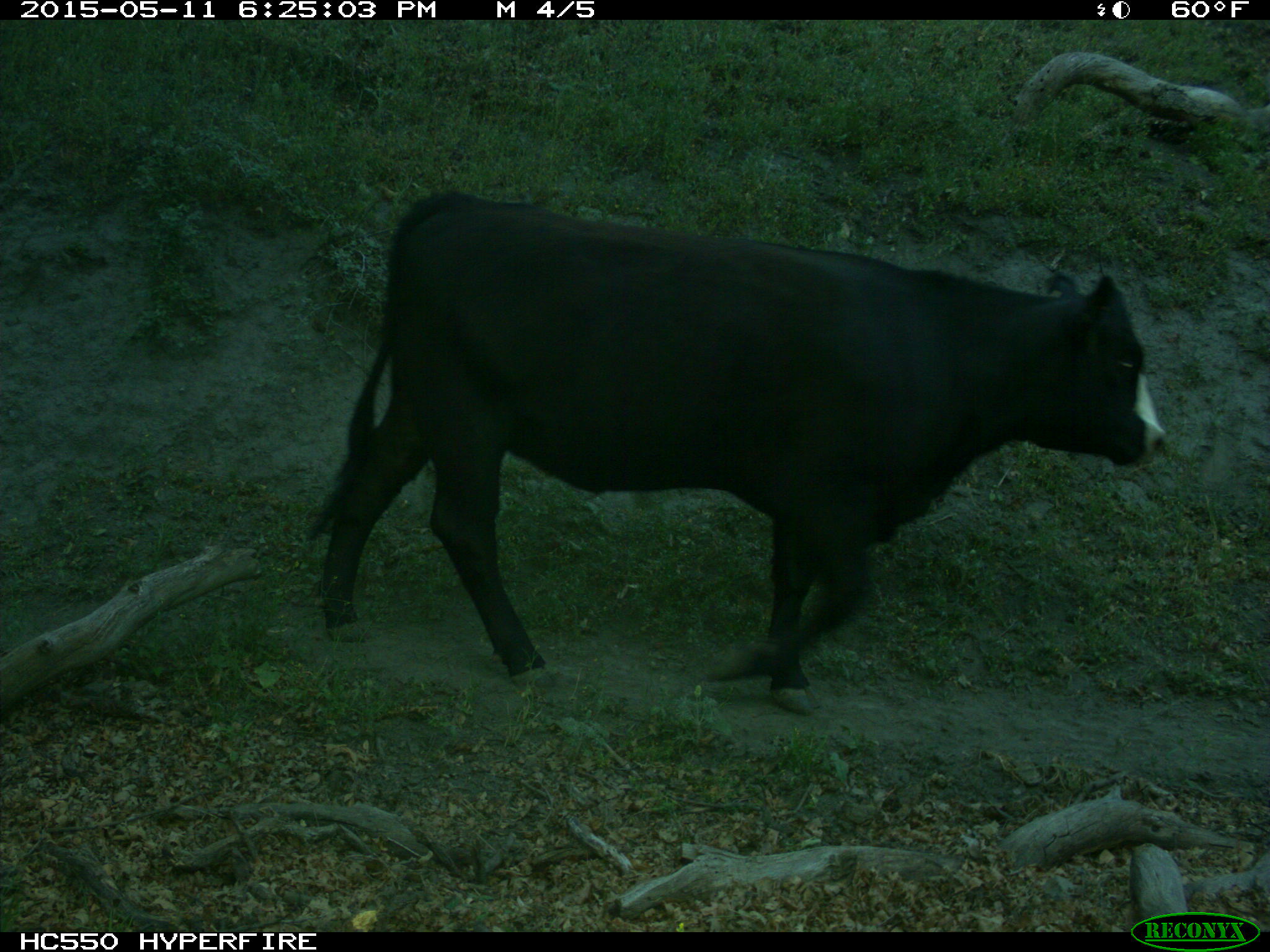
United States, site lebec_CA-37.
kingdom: Animalia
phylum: Chordata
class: Mammalia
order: Artiodactyla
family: Bovidae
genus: Bos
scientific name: Bos taurus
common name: domestic cow